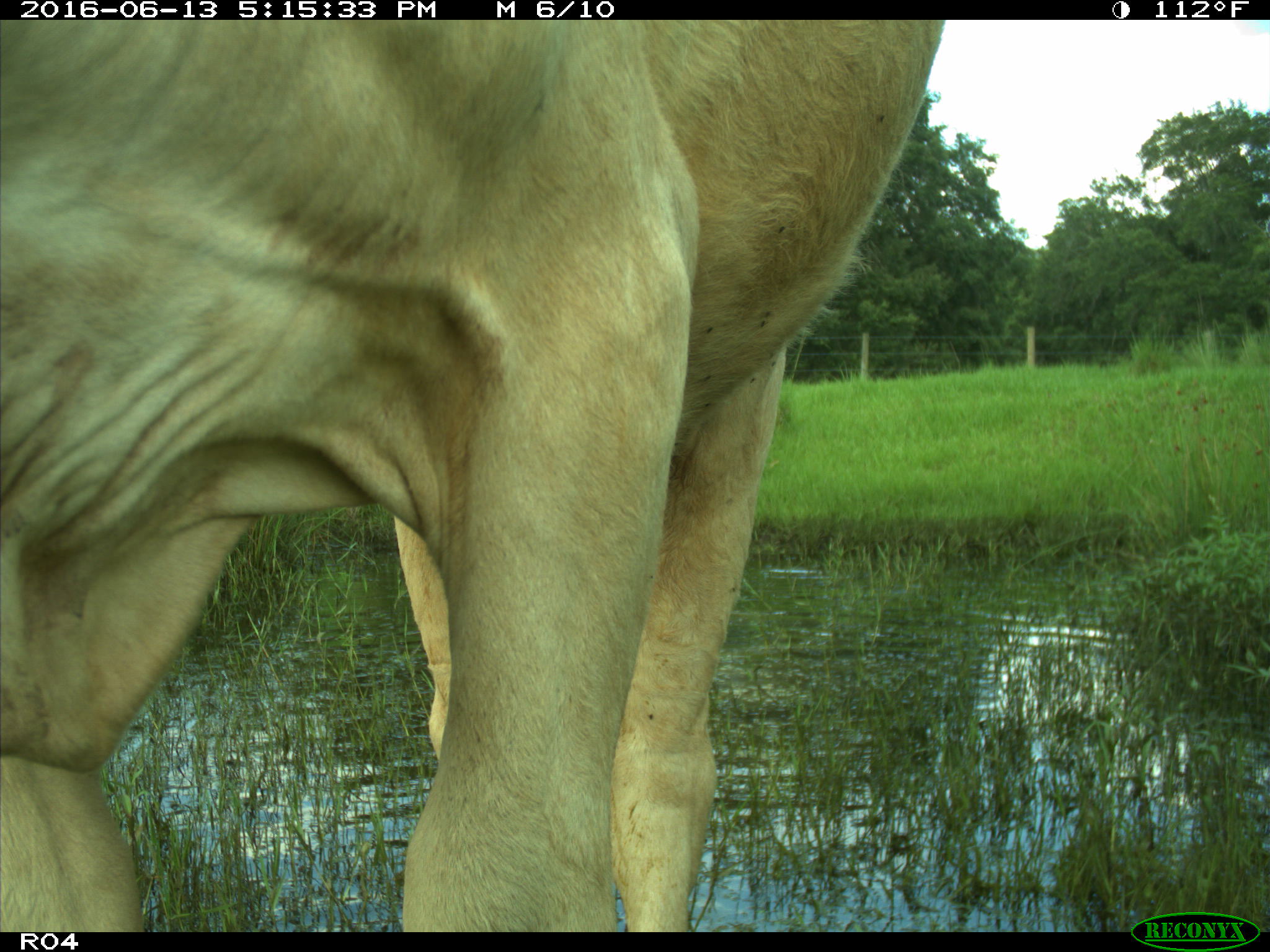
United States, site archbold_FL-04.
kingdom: Animalia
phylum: Chordata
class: Mammalia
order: Artiodactyla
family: Bovidae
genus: Bos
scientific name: Bos taurus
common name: domestic cow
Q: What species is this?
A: Bos taurus (domestic cow).